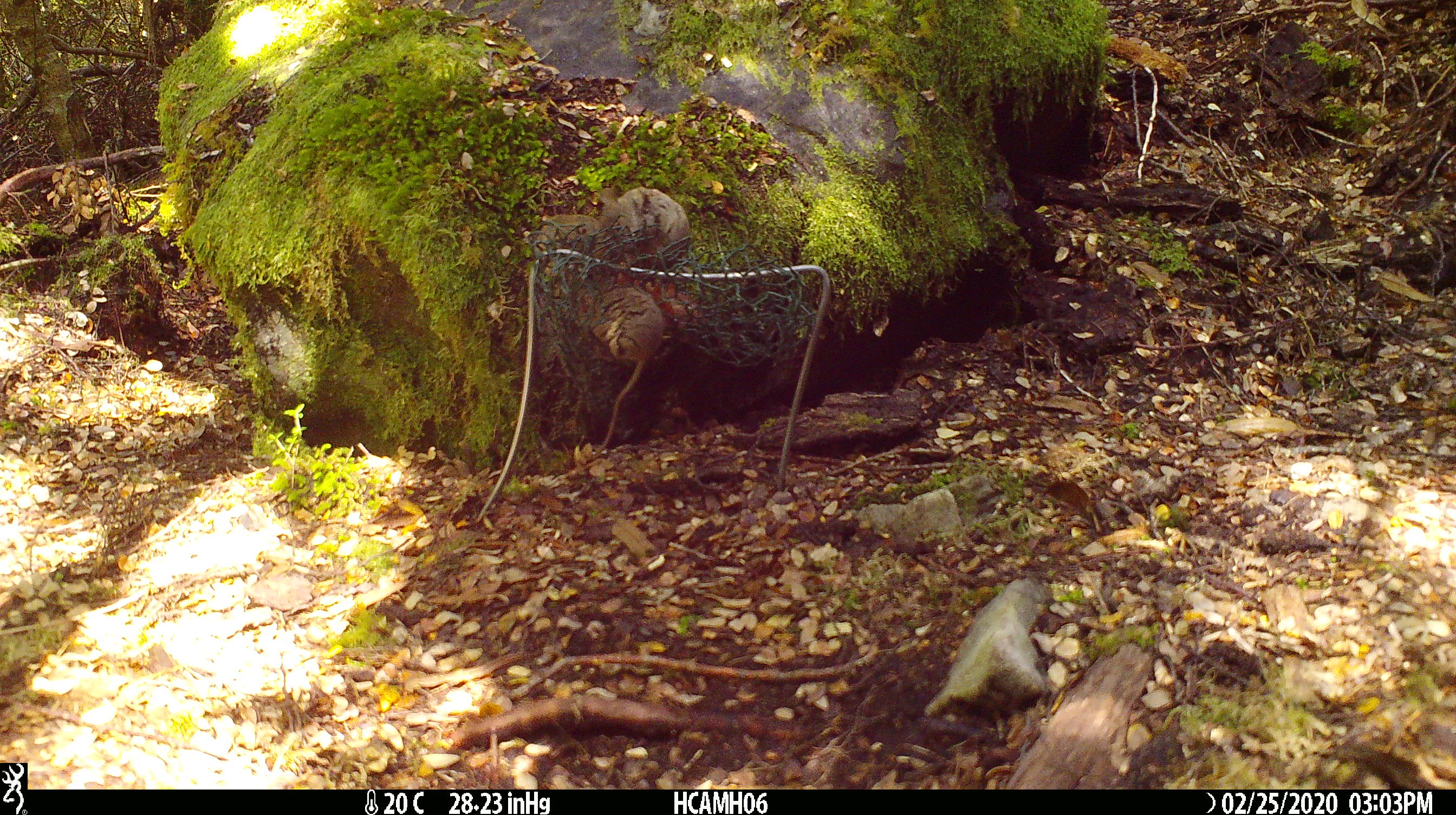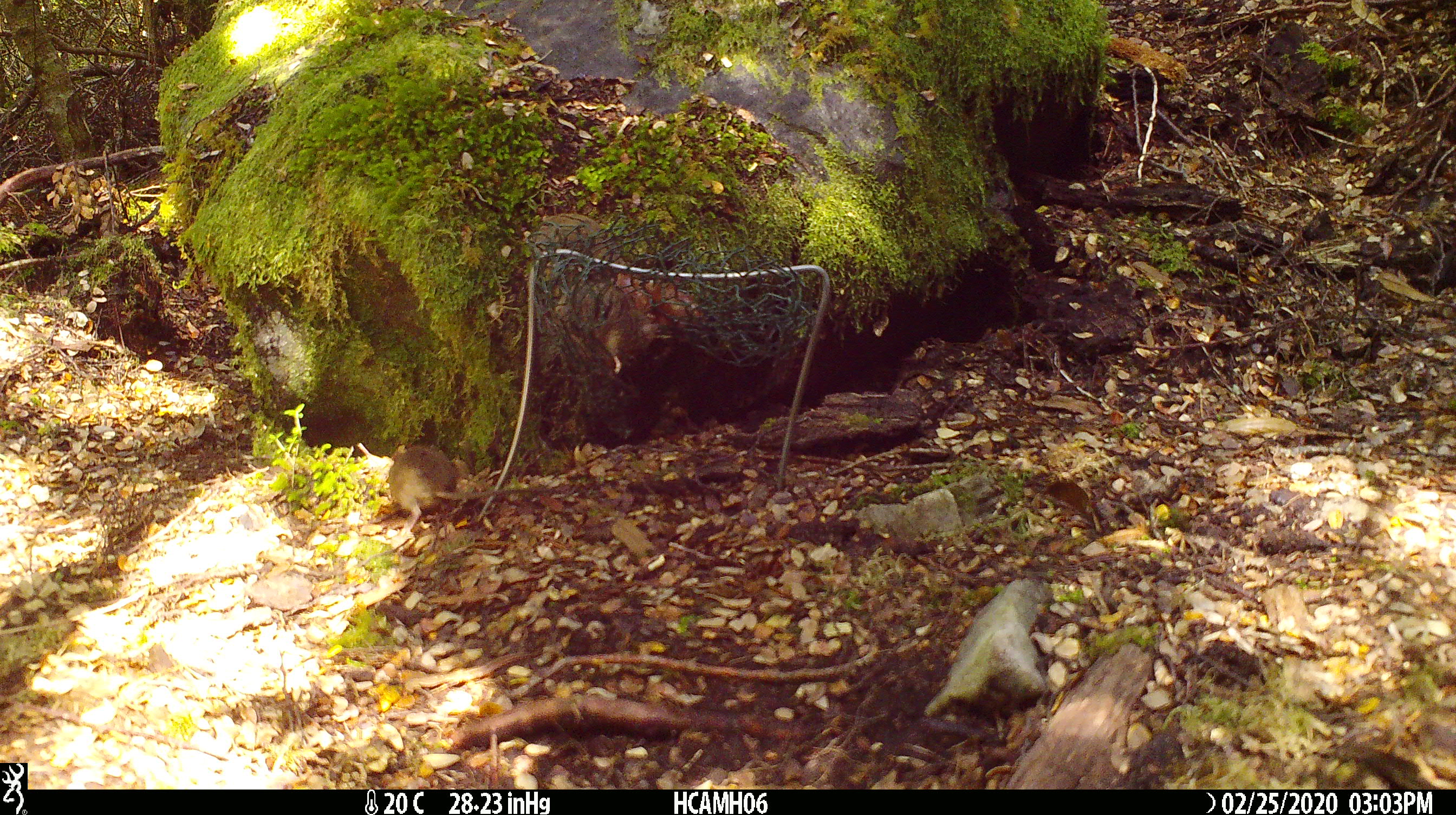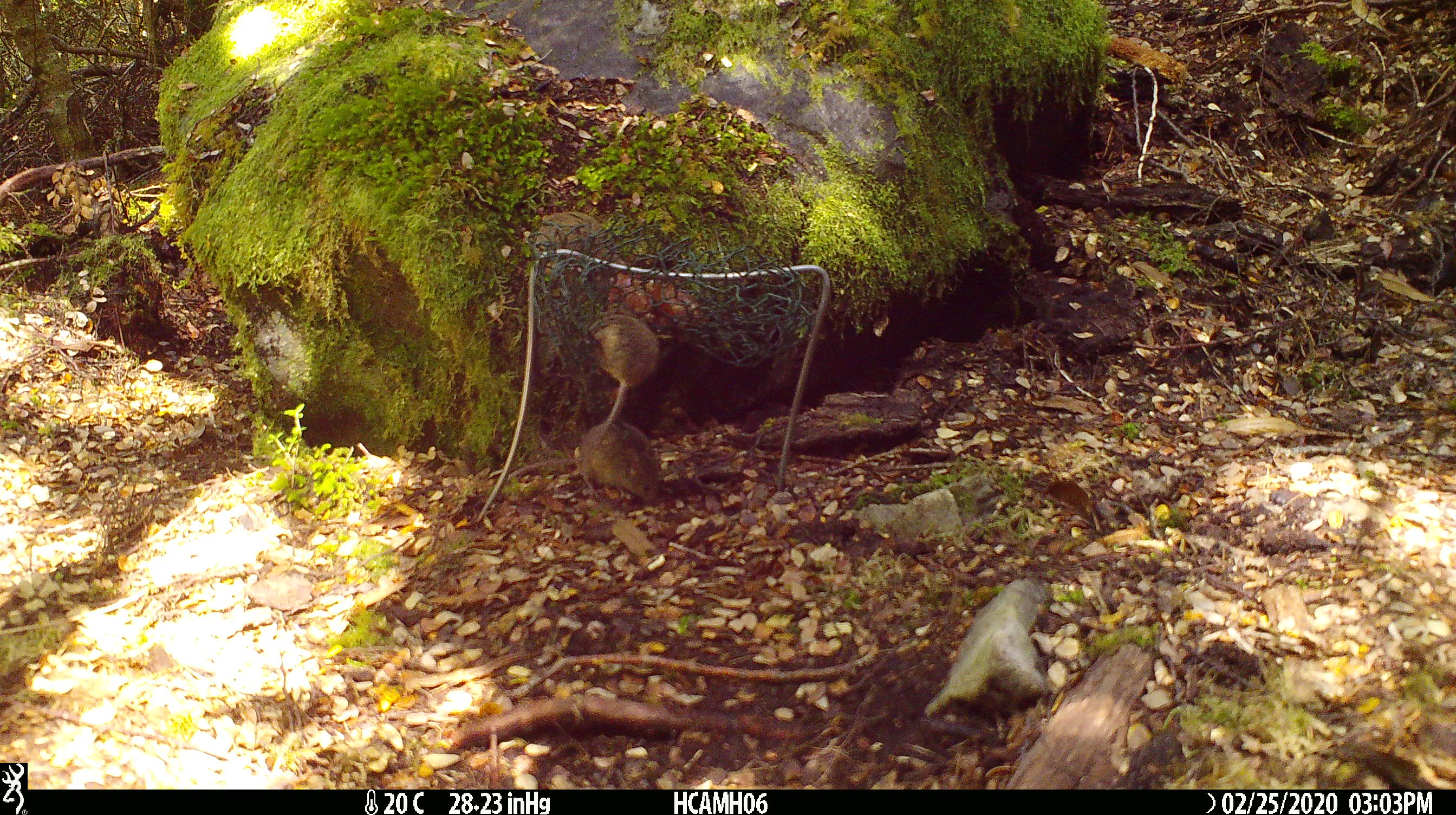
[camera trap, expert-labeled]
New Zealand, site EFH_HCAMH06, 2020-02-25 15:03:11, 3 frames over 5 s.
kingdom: Animalia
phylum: Chordata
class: Mammalia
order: Rodentia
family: Muridae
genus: Mus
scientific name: Mus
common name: mouse